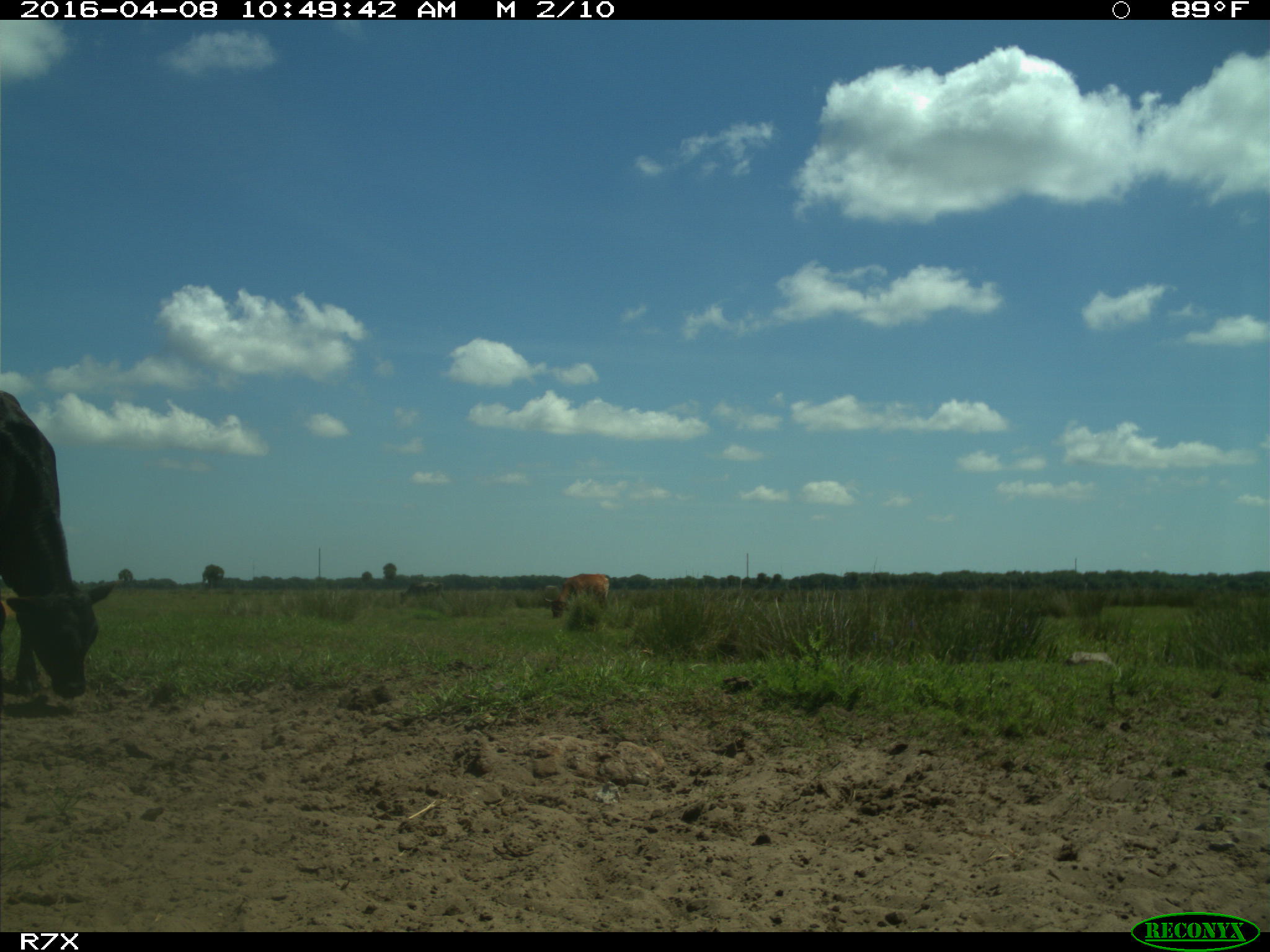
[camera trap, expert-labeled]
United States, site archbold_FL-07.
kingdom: Animalia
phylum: Chordata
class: Mammalia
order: Artiodactyla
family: Bovidae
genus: Bos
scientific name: Bos taurus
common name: domestic cow